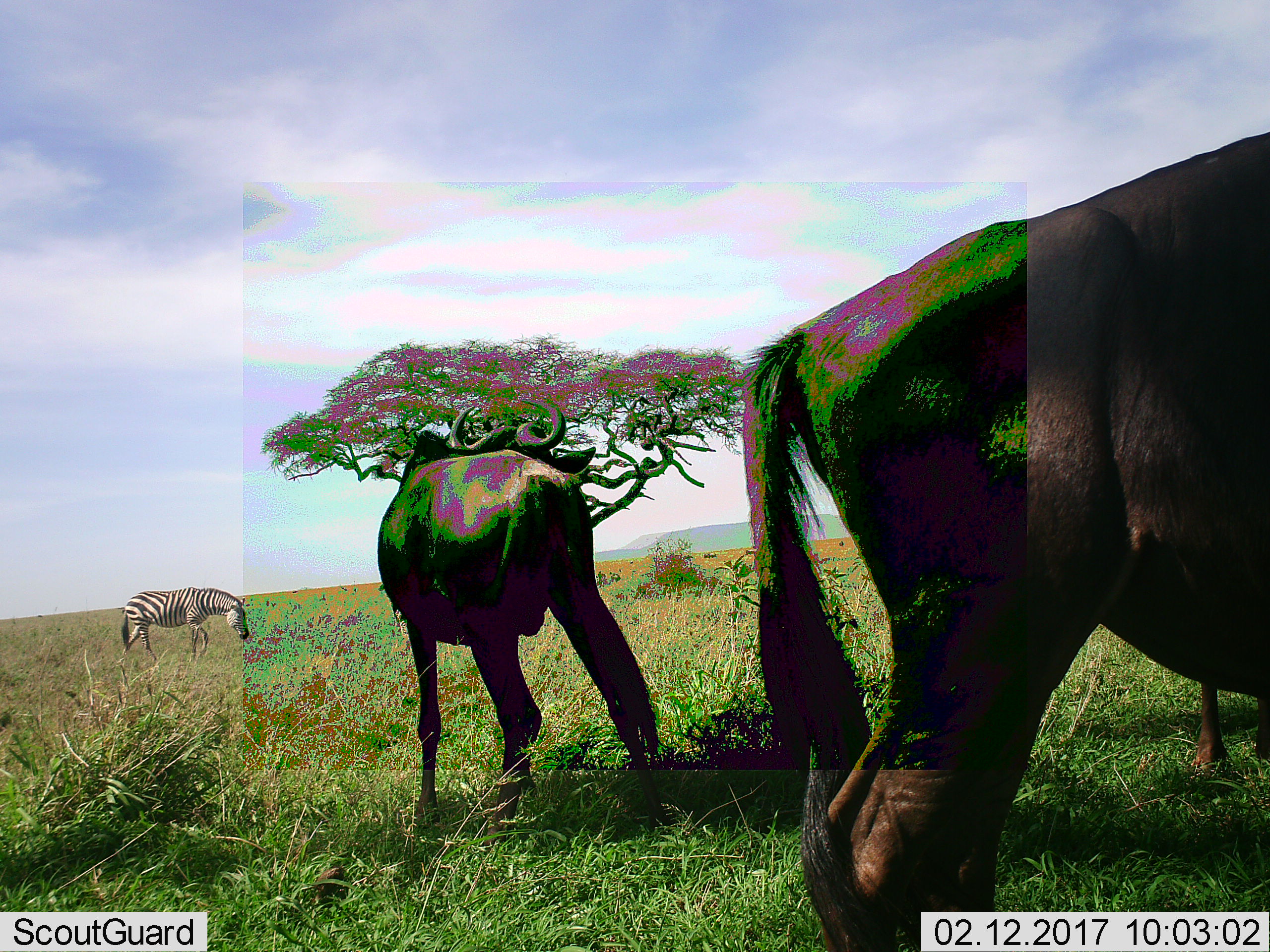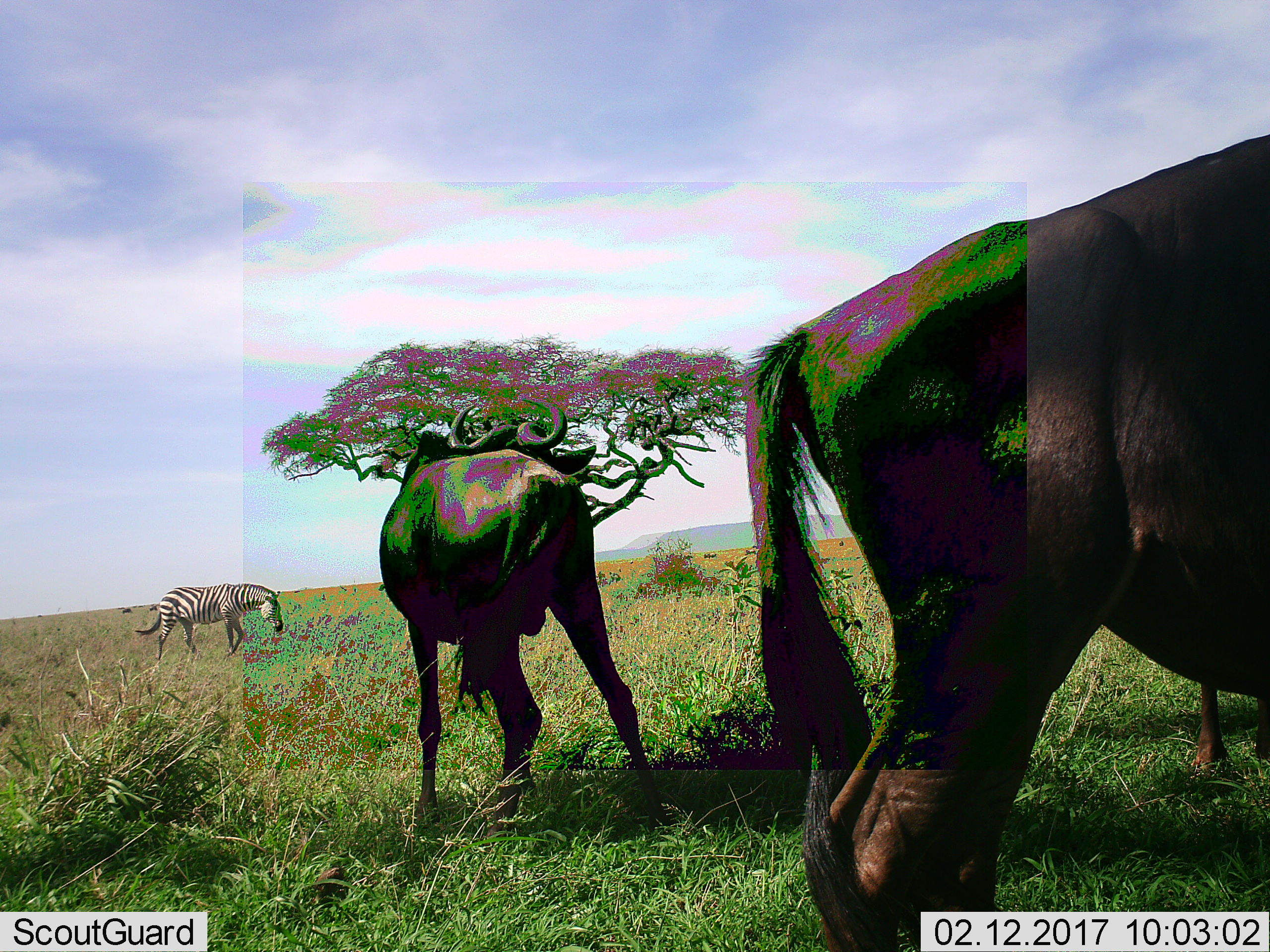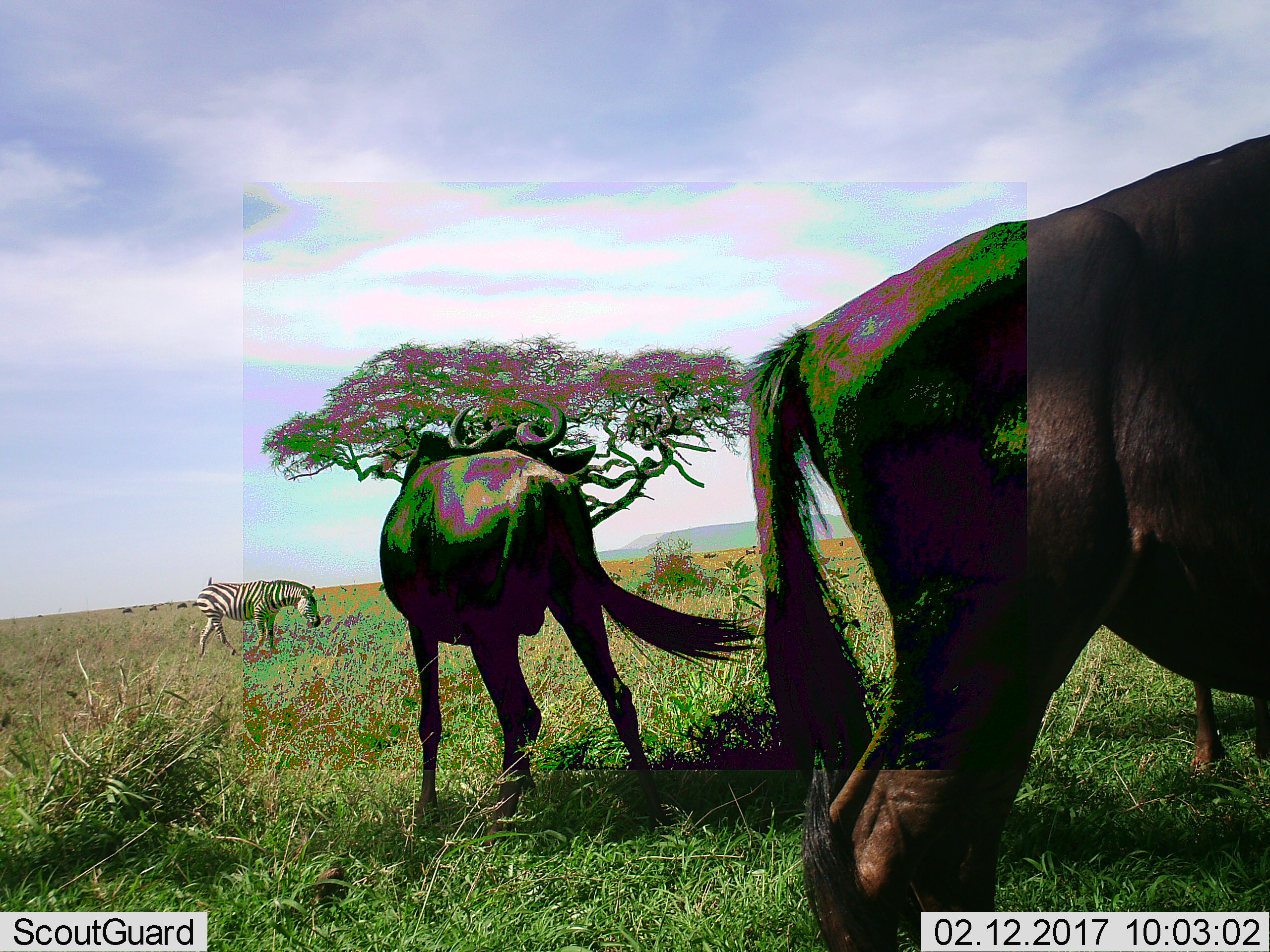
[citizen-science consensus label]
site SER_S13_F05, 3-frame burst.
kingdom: Animalia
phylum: Chordata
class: Mammalia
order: Artiodactyla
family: Bovidae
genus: Connochaetes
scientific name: Connochaetes taurinus taurinus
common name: blue wildebeest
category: wildebeestblue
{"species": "wildebeestblue (blue wildebeest) (Connochaetes taurinus taurinus)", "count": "3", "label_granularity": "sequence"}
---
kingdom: Animalia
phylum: Chordata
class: Mammalia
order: Perissodactyla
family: Equidae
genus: Equus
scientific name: Equus quagga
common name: plains zebra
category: zebraplains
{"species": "zebraplains (plains zebra) (Equus quagga)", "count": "1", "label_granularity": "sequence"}